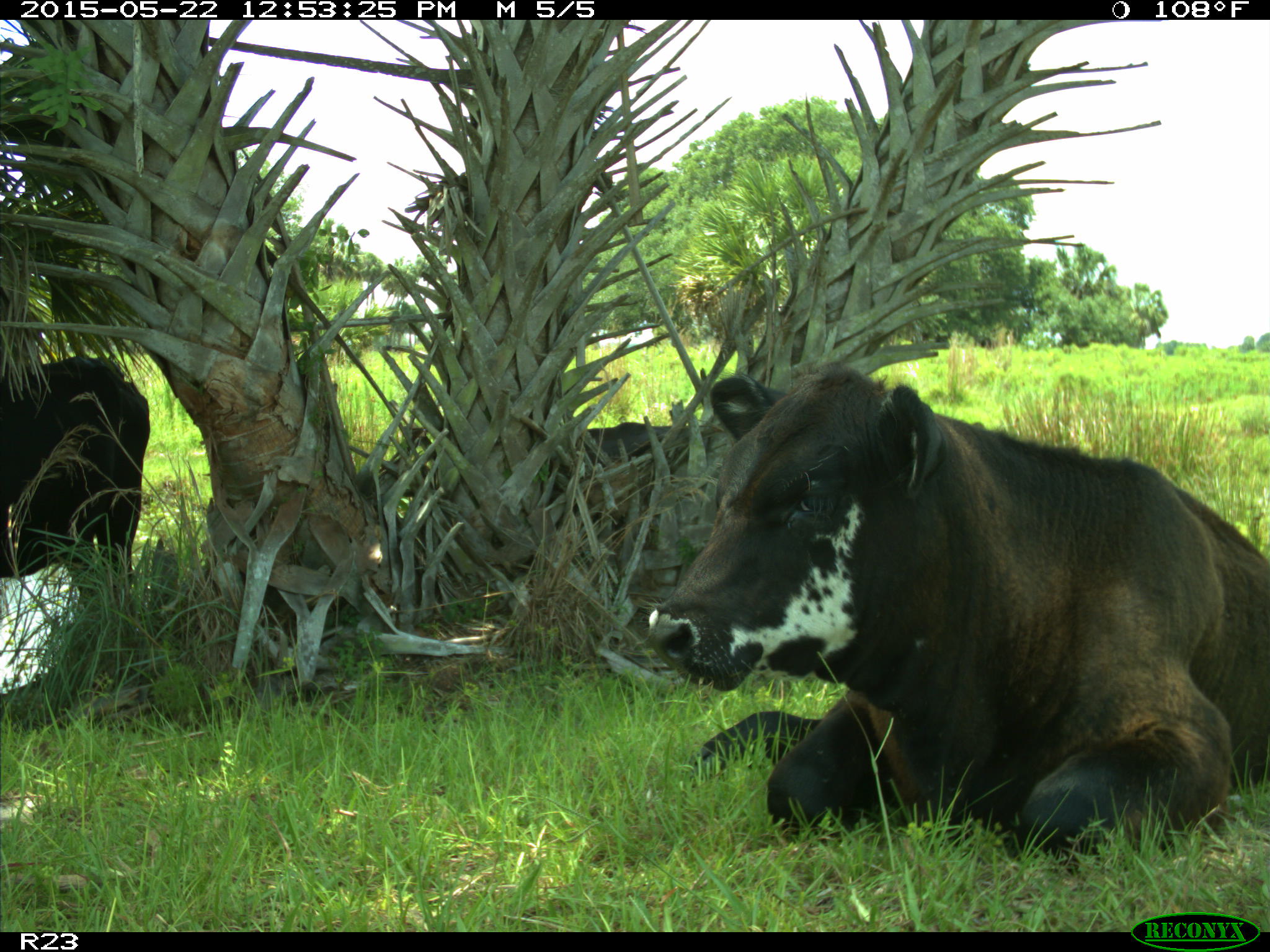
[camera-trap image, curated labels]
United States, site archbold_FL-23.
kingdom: Animalia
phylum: Chordata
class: Mammalia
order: Artiodactyla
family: Bovidae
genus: Bos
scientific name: Bos taurus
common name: domestic cow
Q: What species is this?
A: Bos taurus (domestic cow).